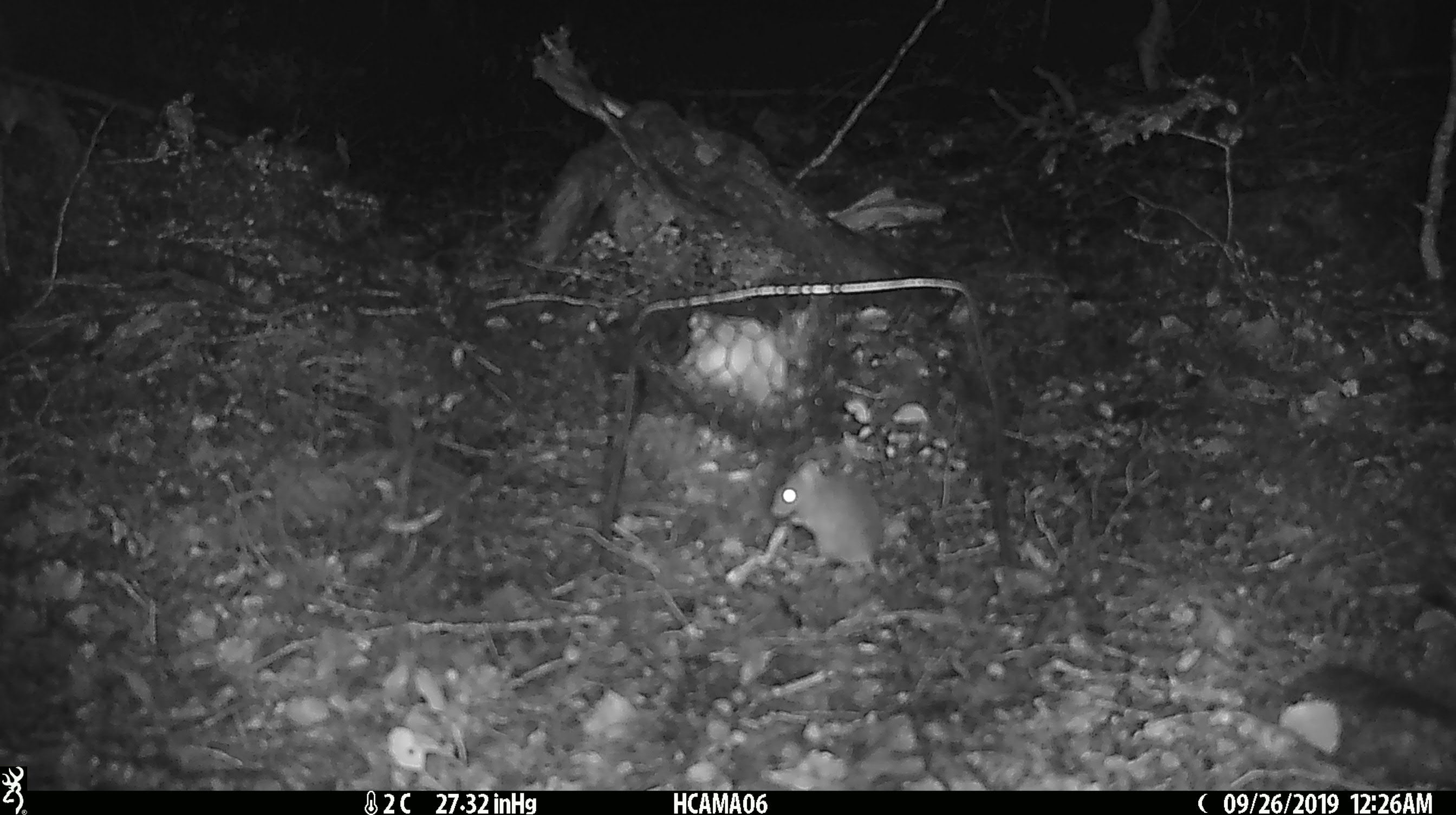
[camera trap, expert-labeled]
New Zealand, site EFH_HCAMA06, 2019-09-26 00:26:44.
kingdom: Animalia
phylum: Chordata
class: Mammalia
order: Rodentia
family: Muridae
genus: Mus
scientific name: Mus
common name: mouse